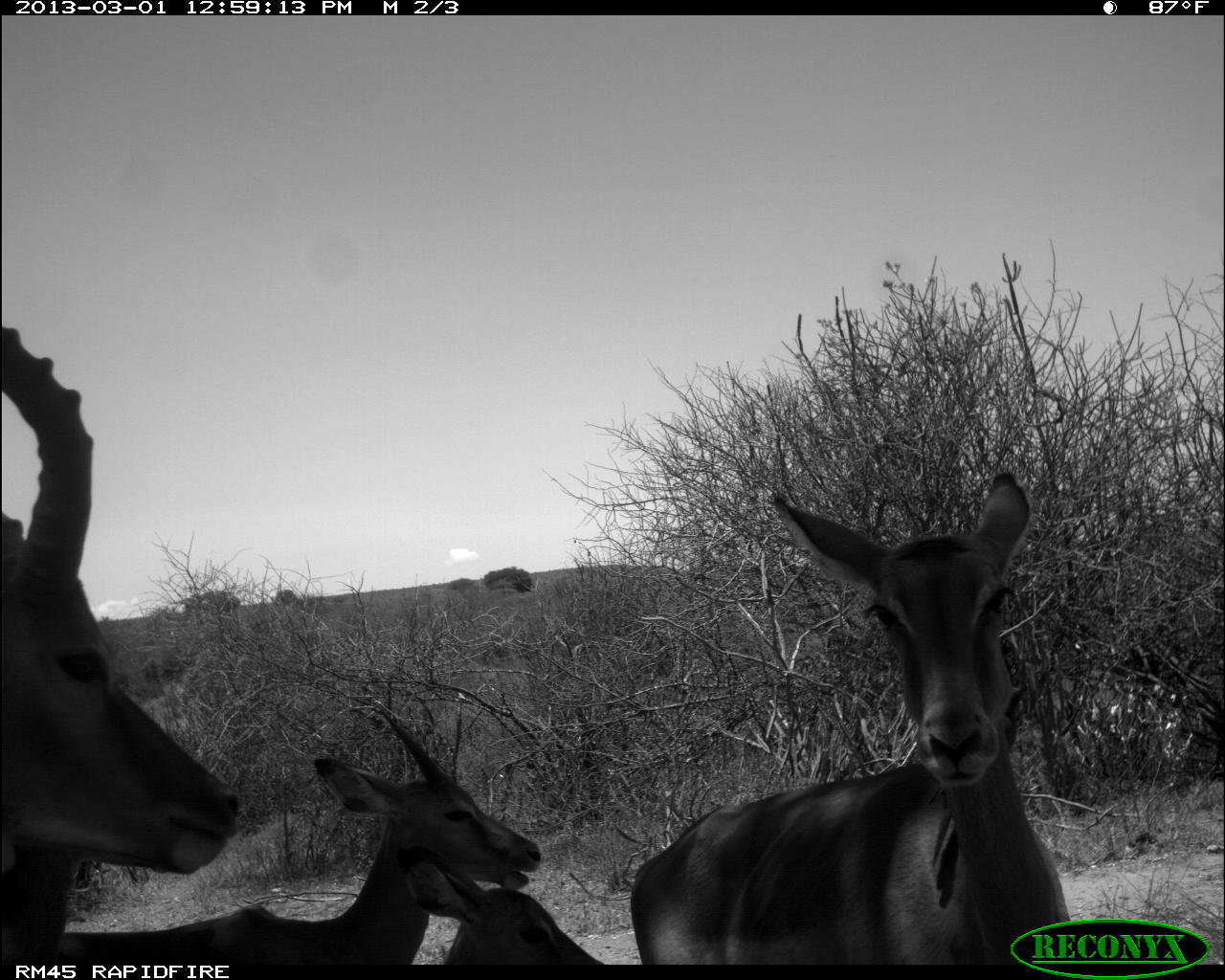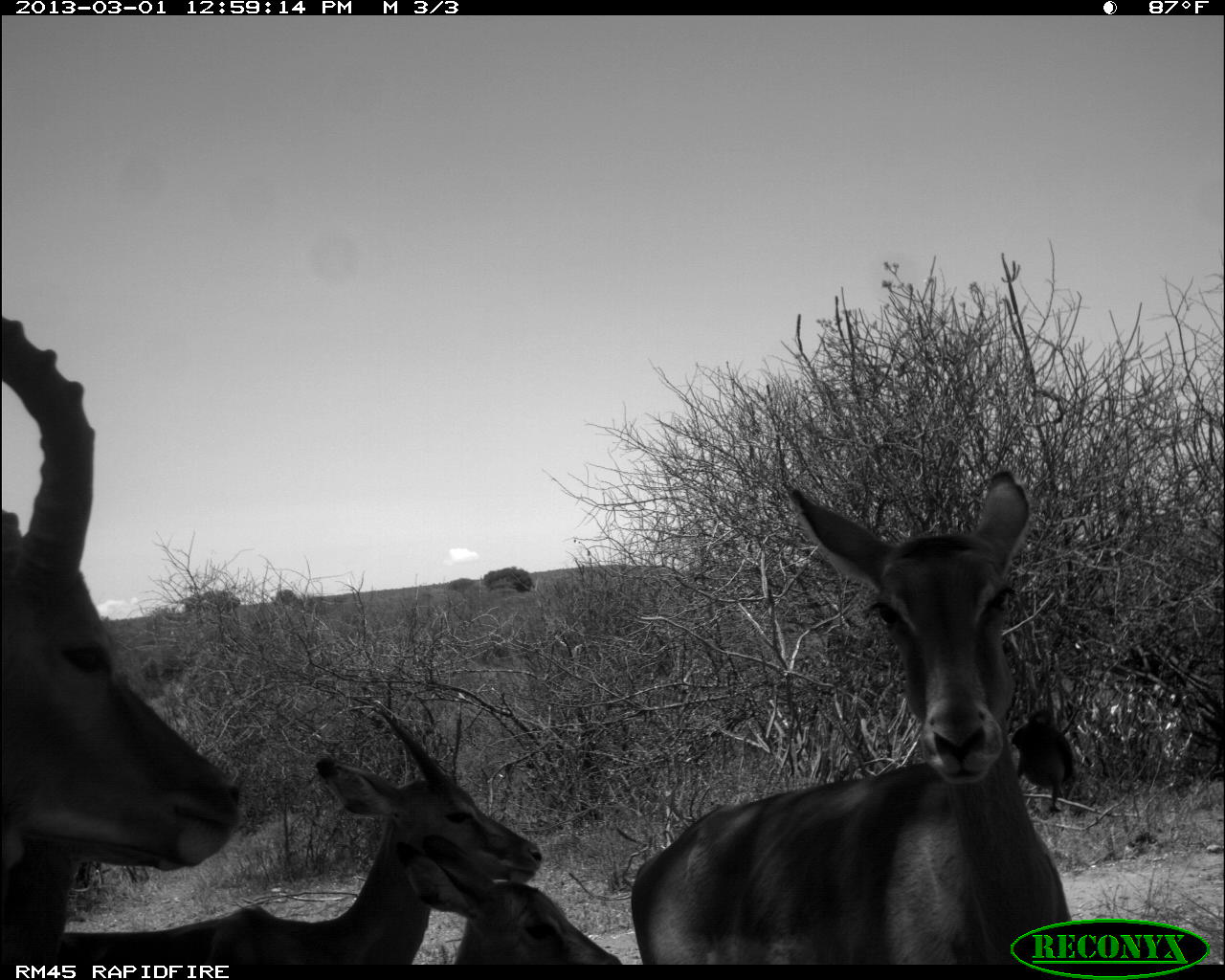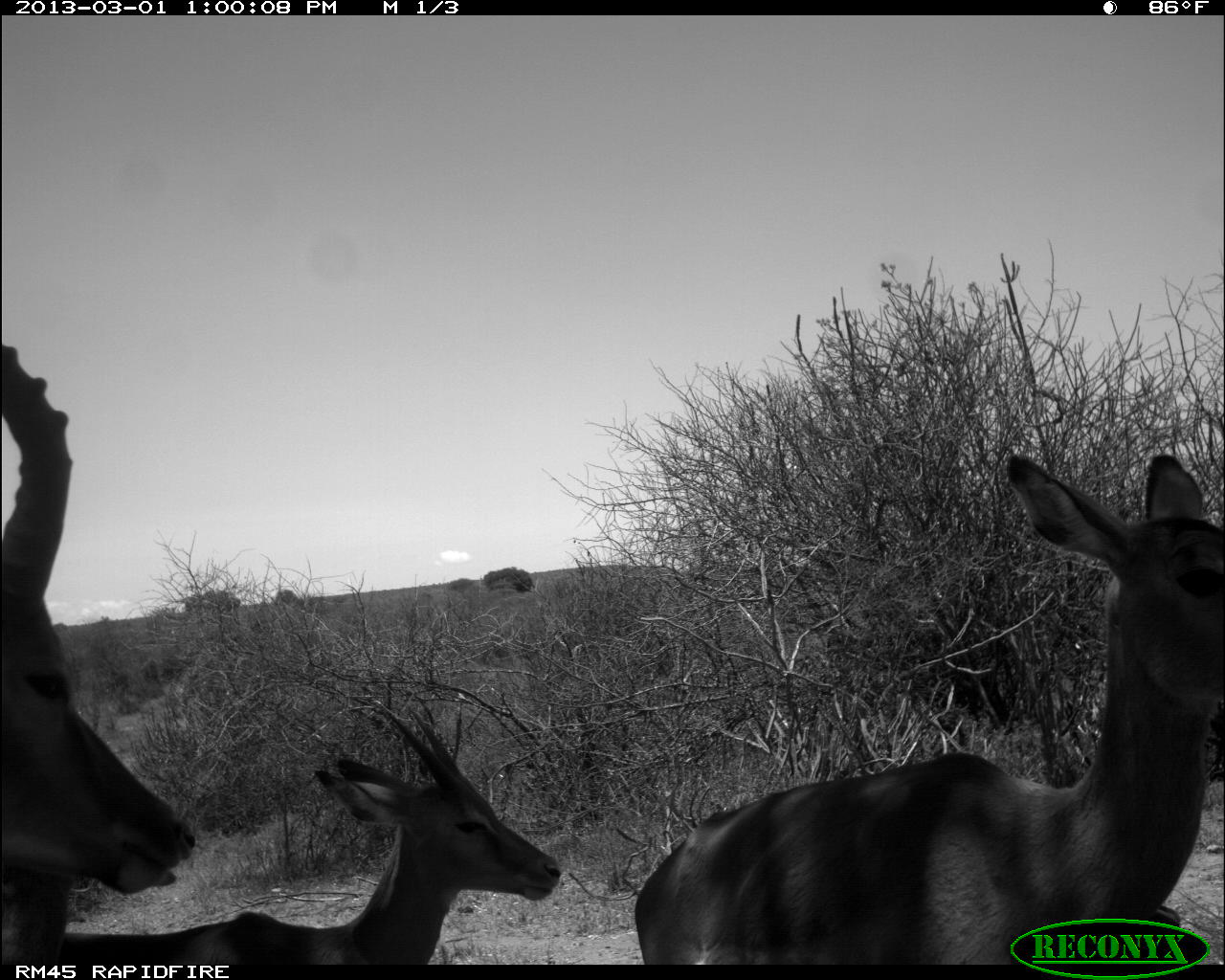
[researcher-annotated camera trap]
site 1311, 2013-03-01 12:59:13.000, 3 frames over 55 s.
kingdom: Animalia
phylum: Chordata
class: Mammalia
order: Artiodactyla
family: Bovidae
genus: Aepyceros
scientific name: Aepyceros melampus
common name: impala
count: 5